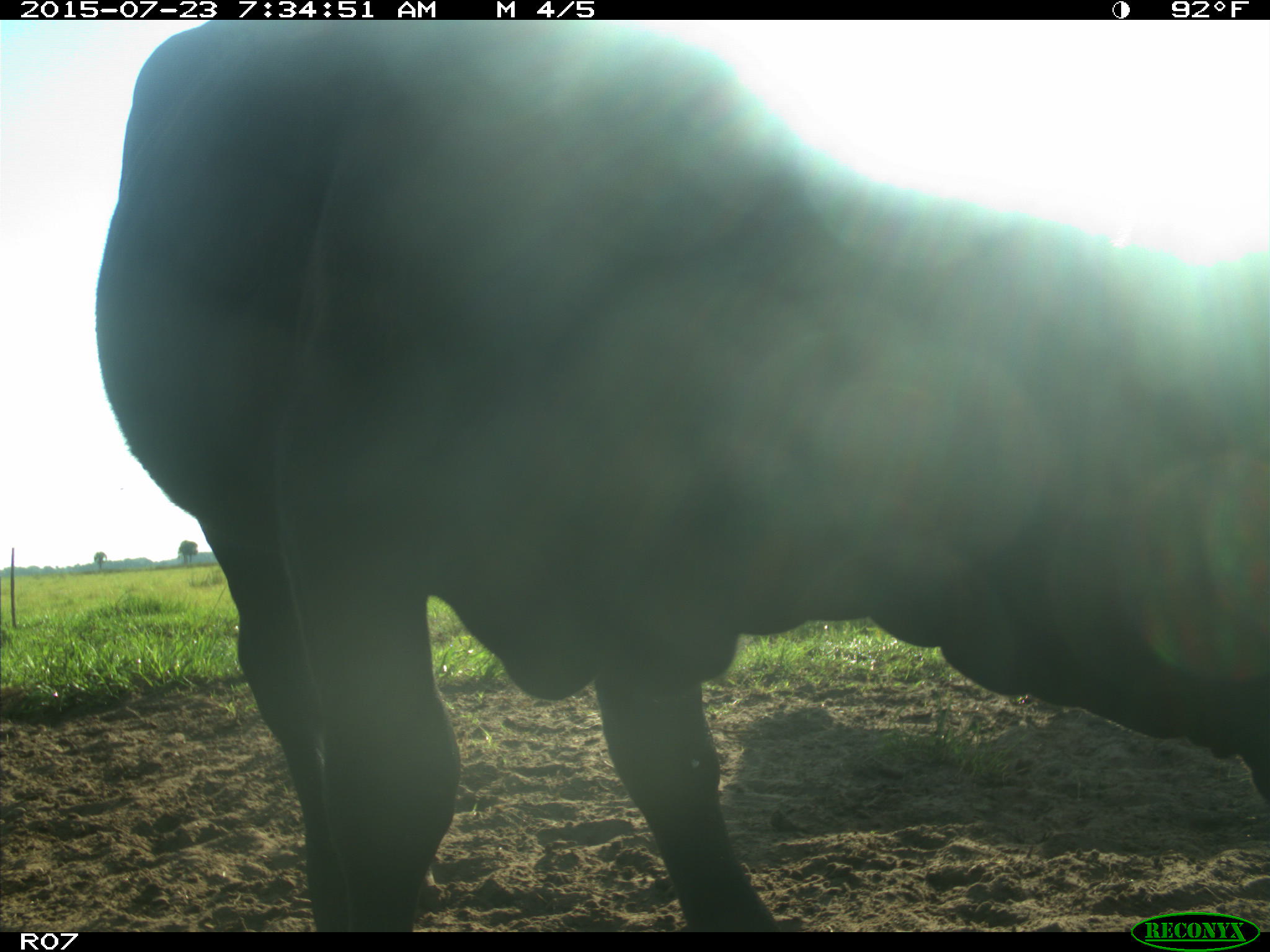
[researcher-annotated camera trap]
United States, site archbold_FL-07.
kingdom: Animalia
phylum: Chordata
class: Mammalia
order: Artiodactyla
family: Bovidae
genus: Bos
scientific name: Bos taurus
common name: domestic cow